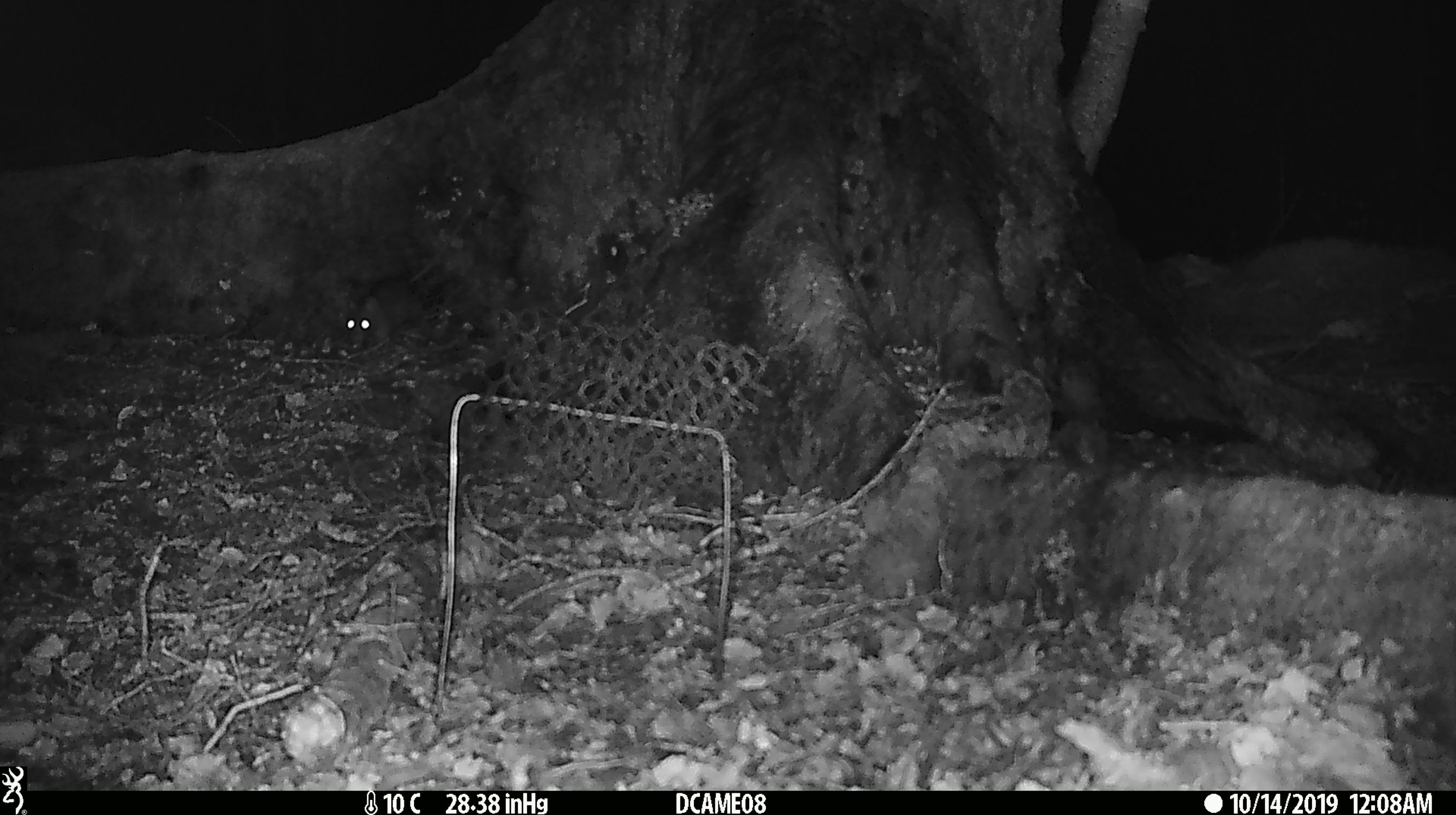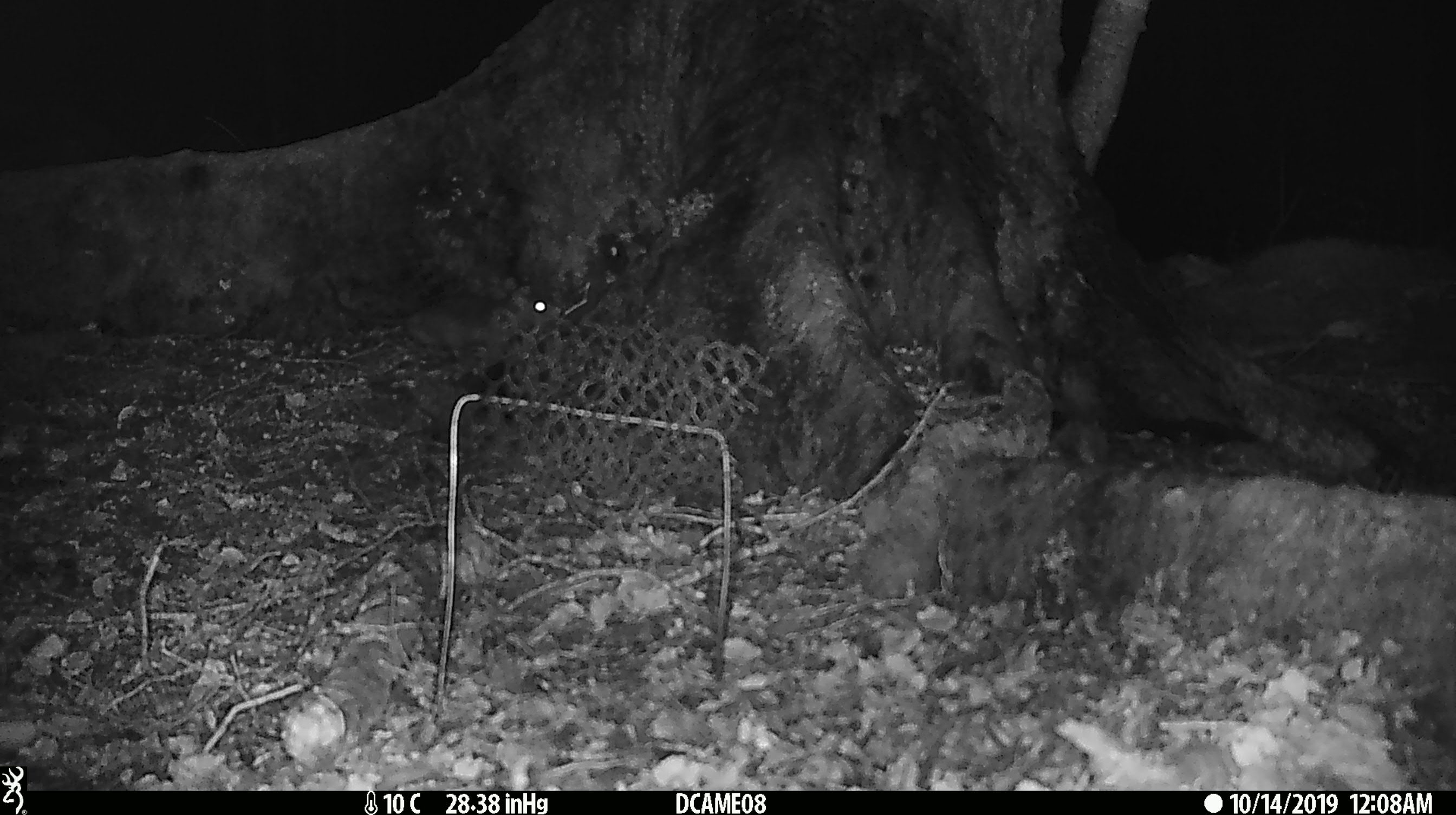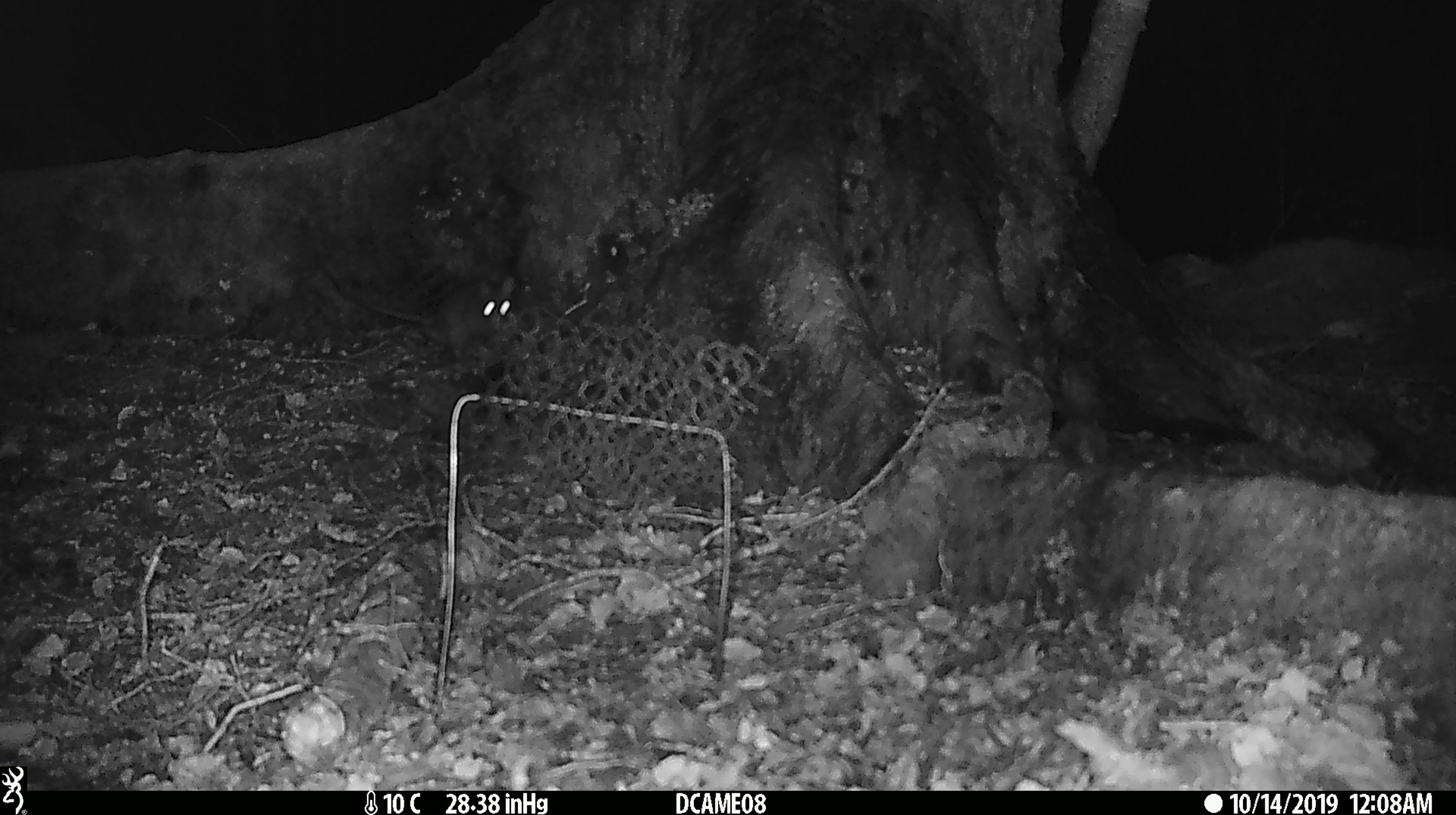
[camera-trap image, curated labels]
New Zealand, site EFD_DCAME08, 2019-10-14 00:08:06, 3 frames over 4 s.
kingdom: Animalia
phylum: Chordata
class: Mammalia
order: Rodentia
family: Muridae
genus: Rattus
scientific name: Rattus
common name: rat